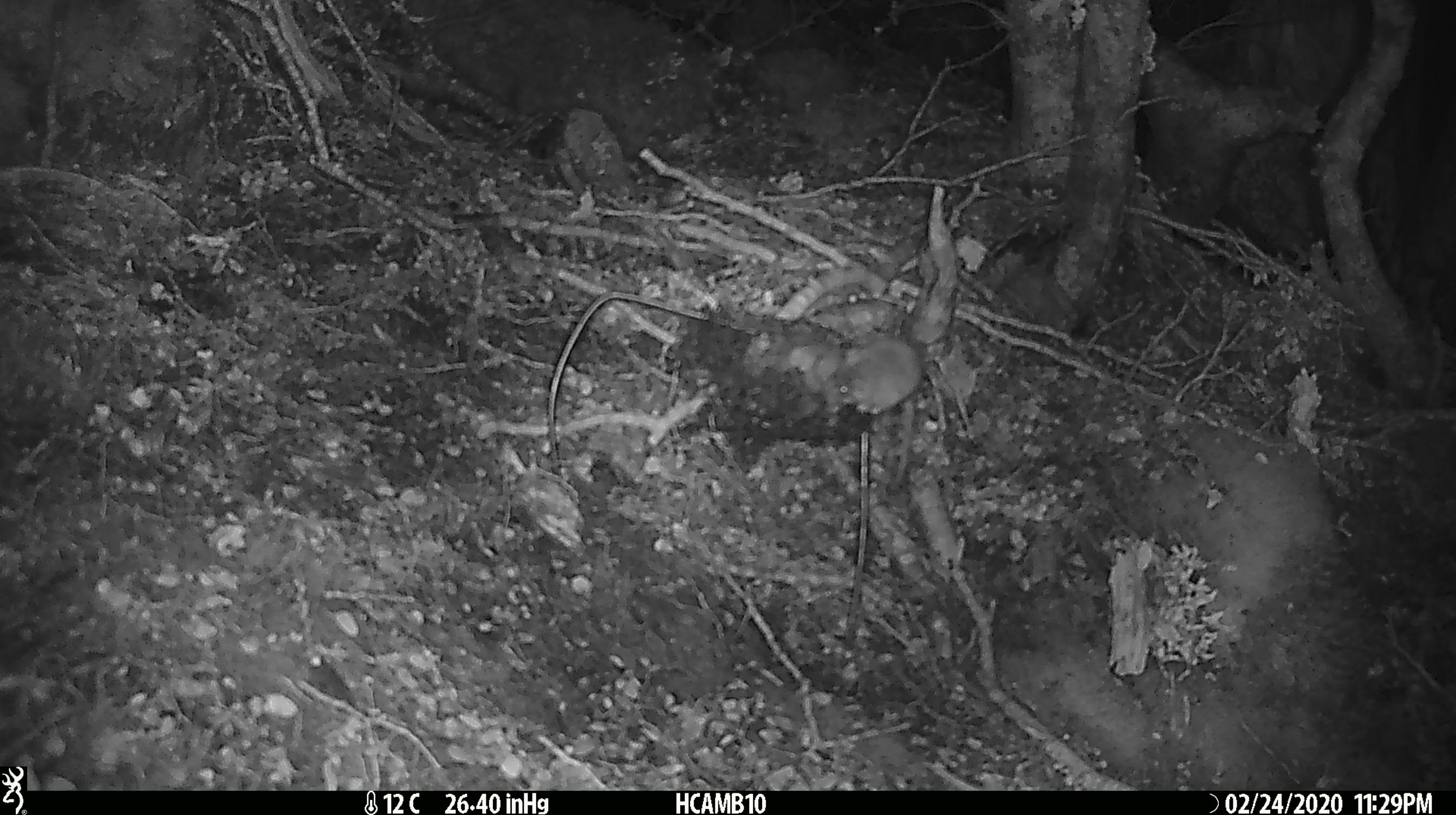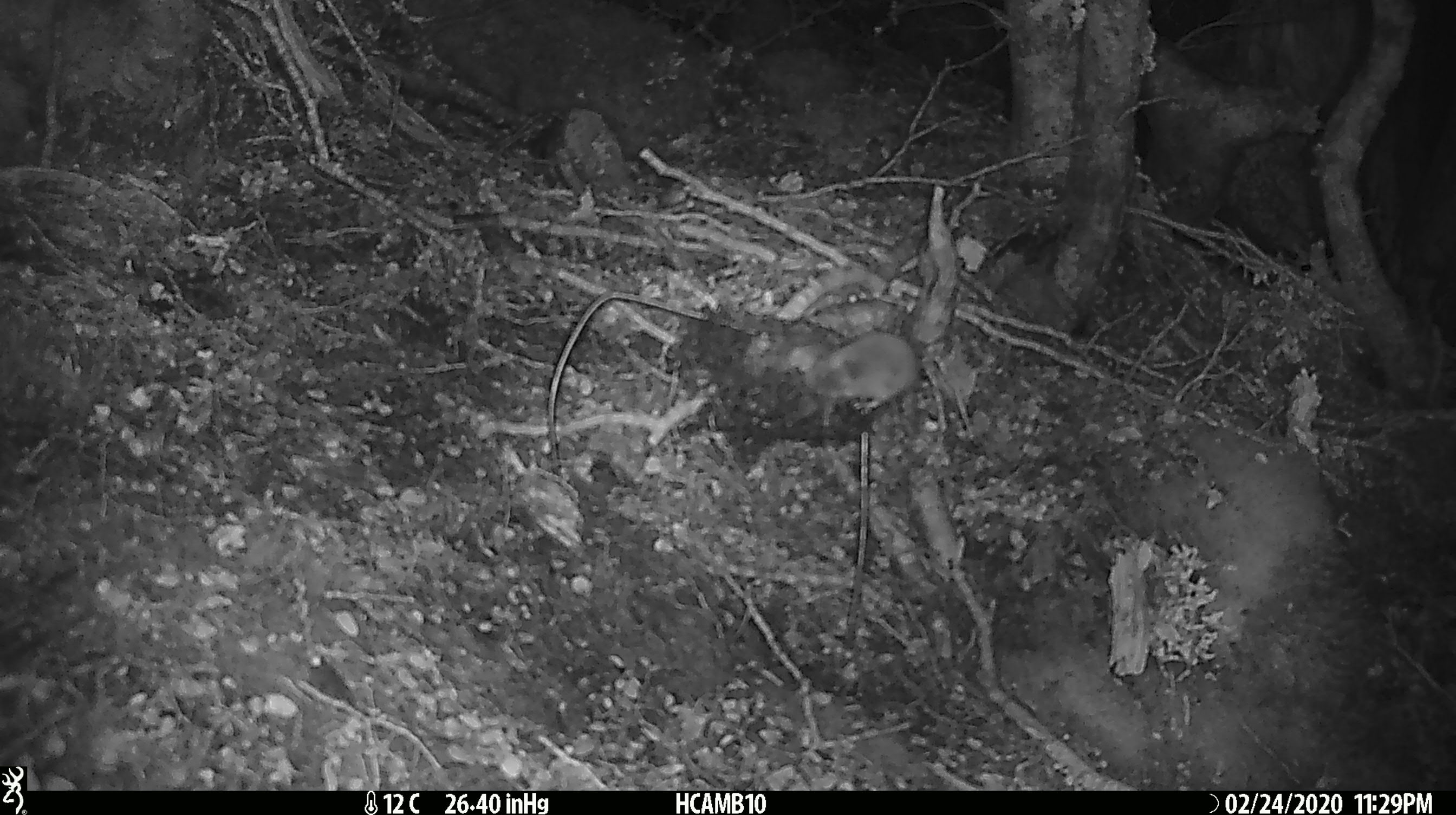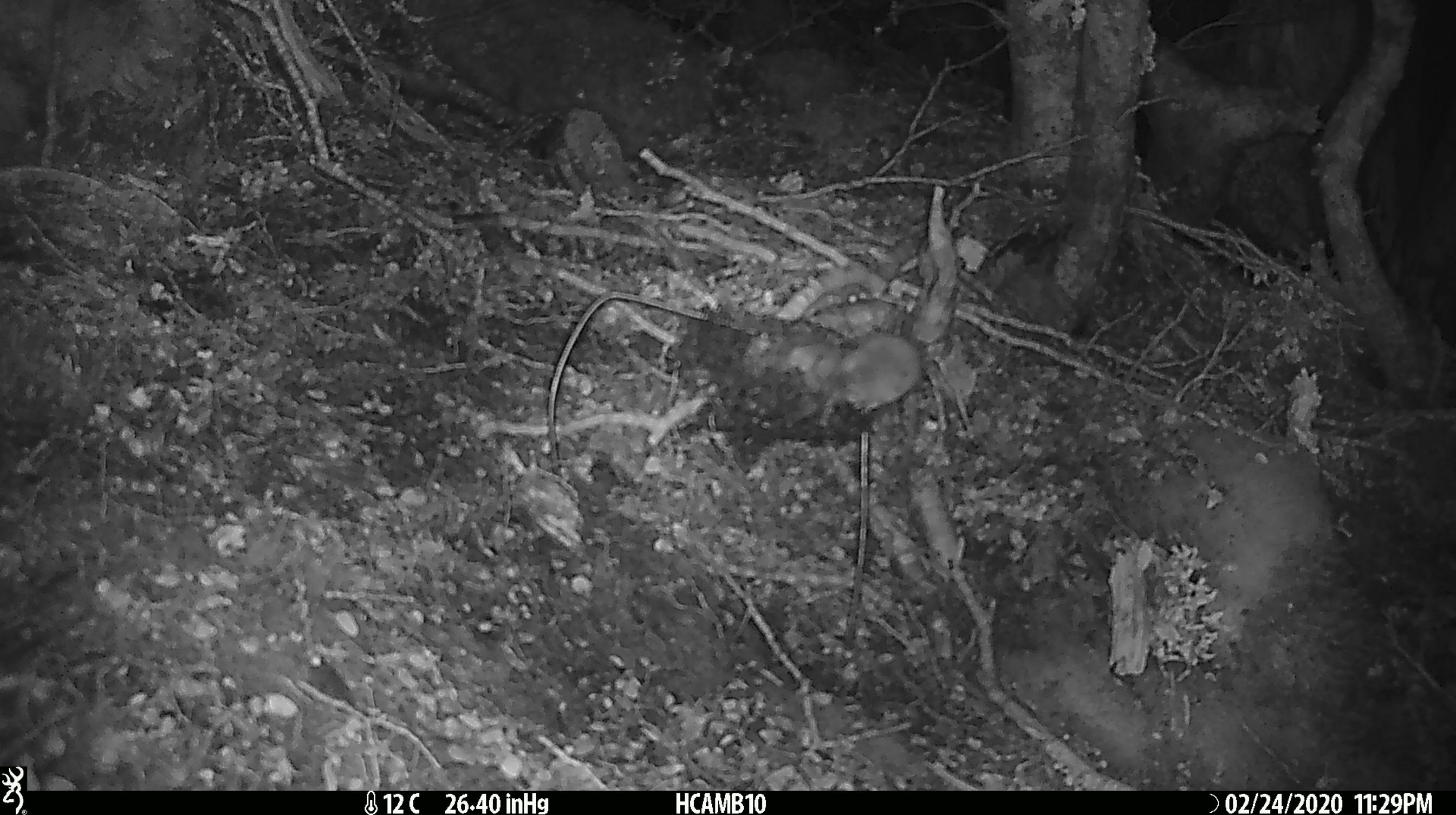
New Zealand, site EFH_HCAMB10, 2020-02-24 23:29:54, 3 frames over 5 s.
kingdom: Animalia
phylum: Chordata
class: Mammalia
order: Rodentia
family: Muridae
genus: Mus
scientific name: Mus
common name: mouse